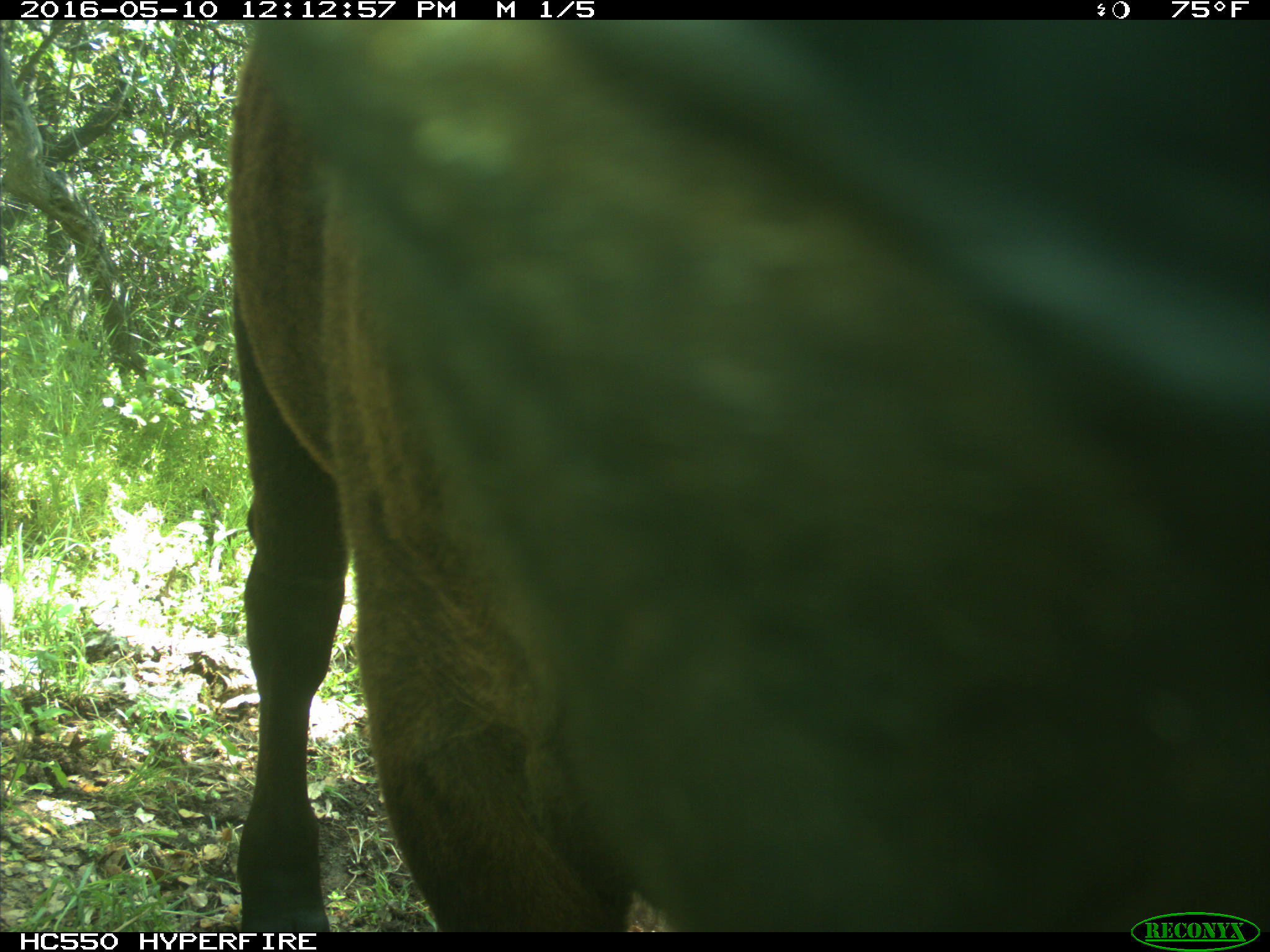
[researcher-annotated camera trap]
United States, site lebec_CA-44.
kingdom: Animalia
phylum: Chordata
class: Mammalia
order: Artiodactyla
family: Bovidae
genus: Bos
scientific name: Bos taurus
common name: domestic cow